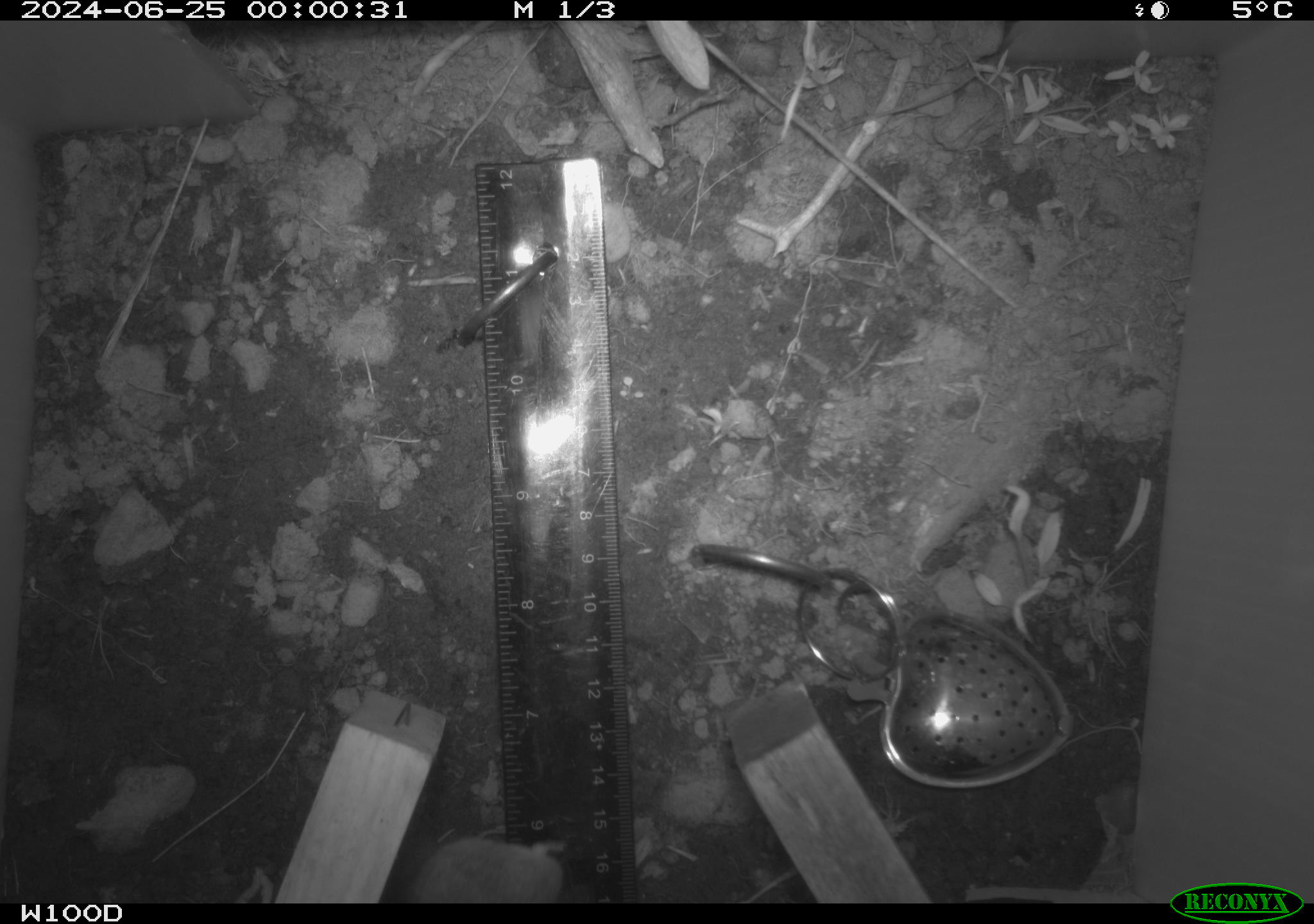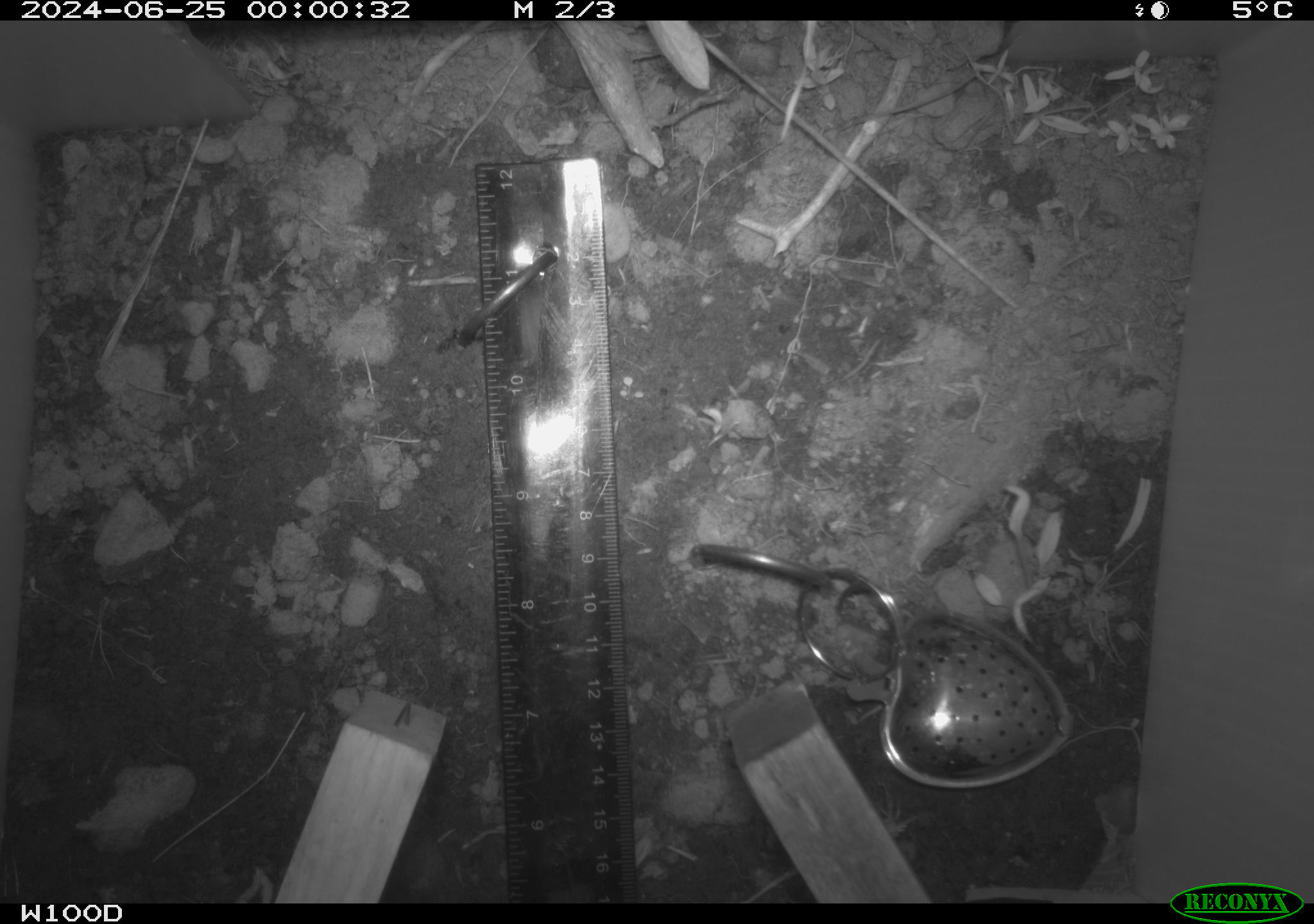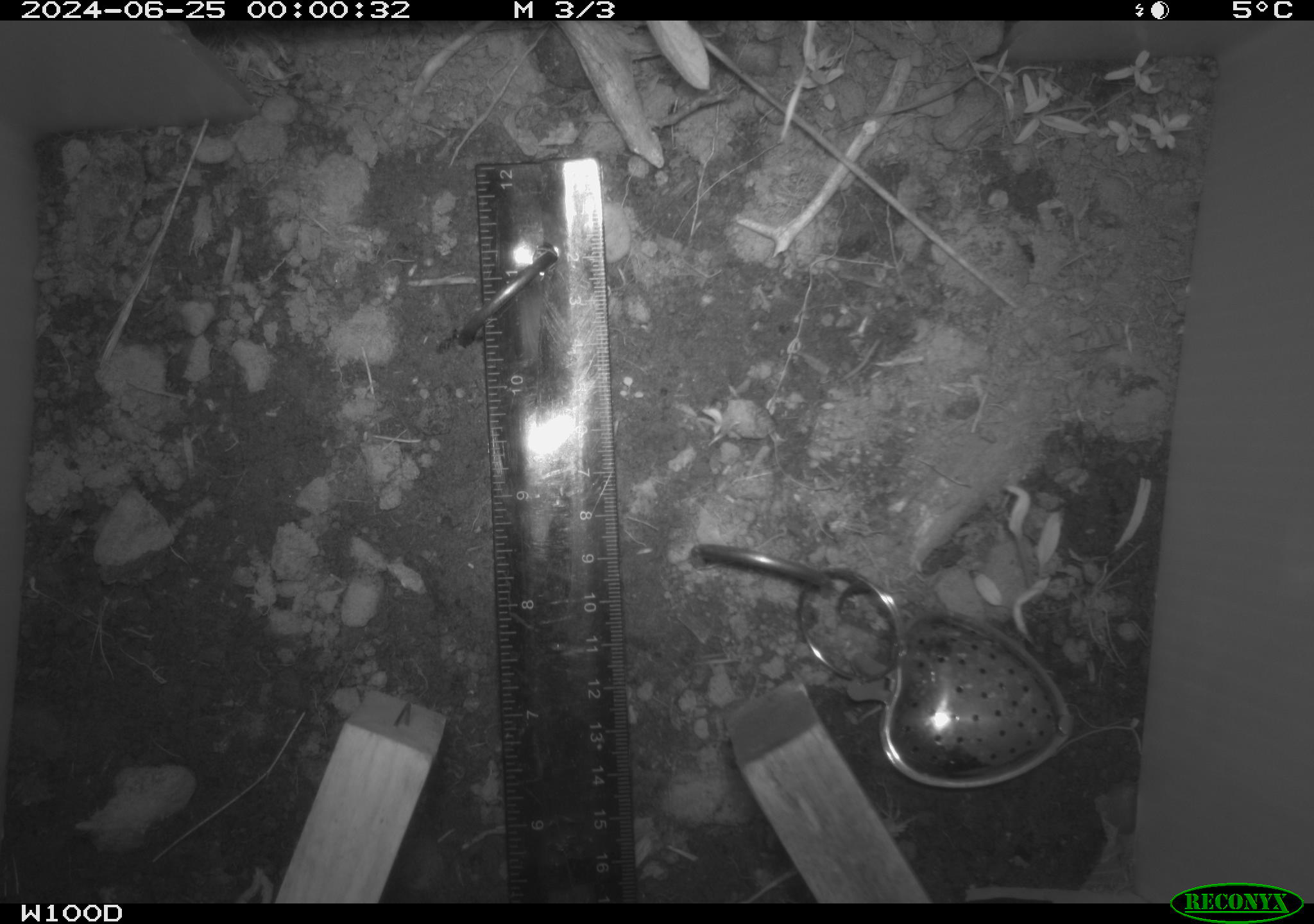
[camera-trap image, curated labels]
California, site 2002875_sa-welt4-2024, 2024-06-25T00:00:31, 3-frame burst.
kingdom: Animalia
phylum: Chordata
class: Mammalia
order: Rodentia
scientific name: Rodentia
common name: rodent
Rodent (Rodentia).